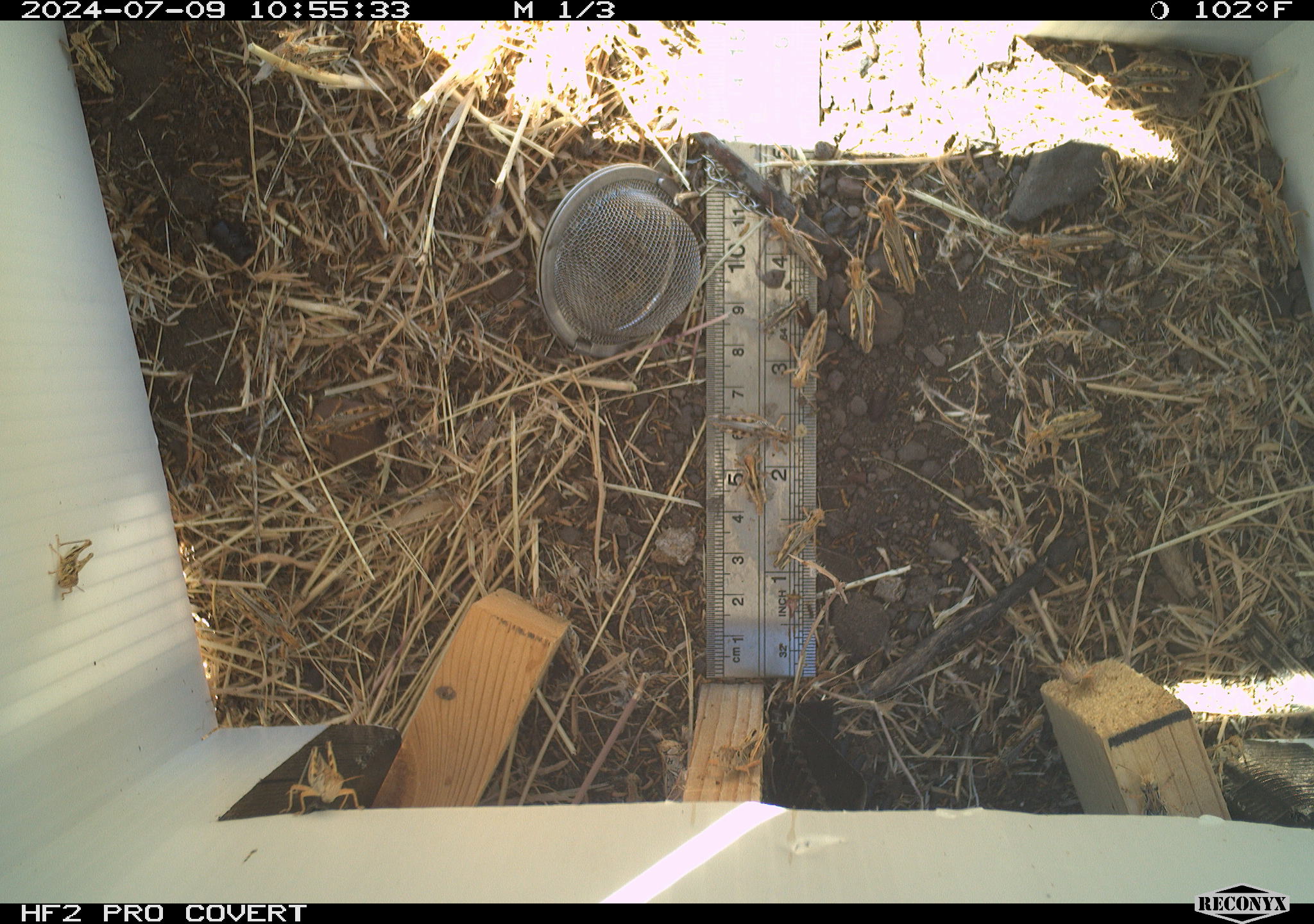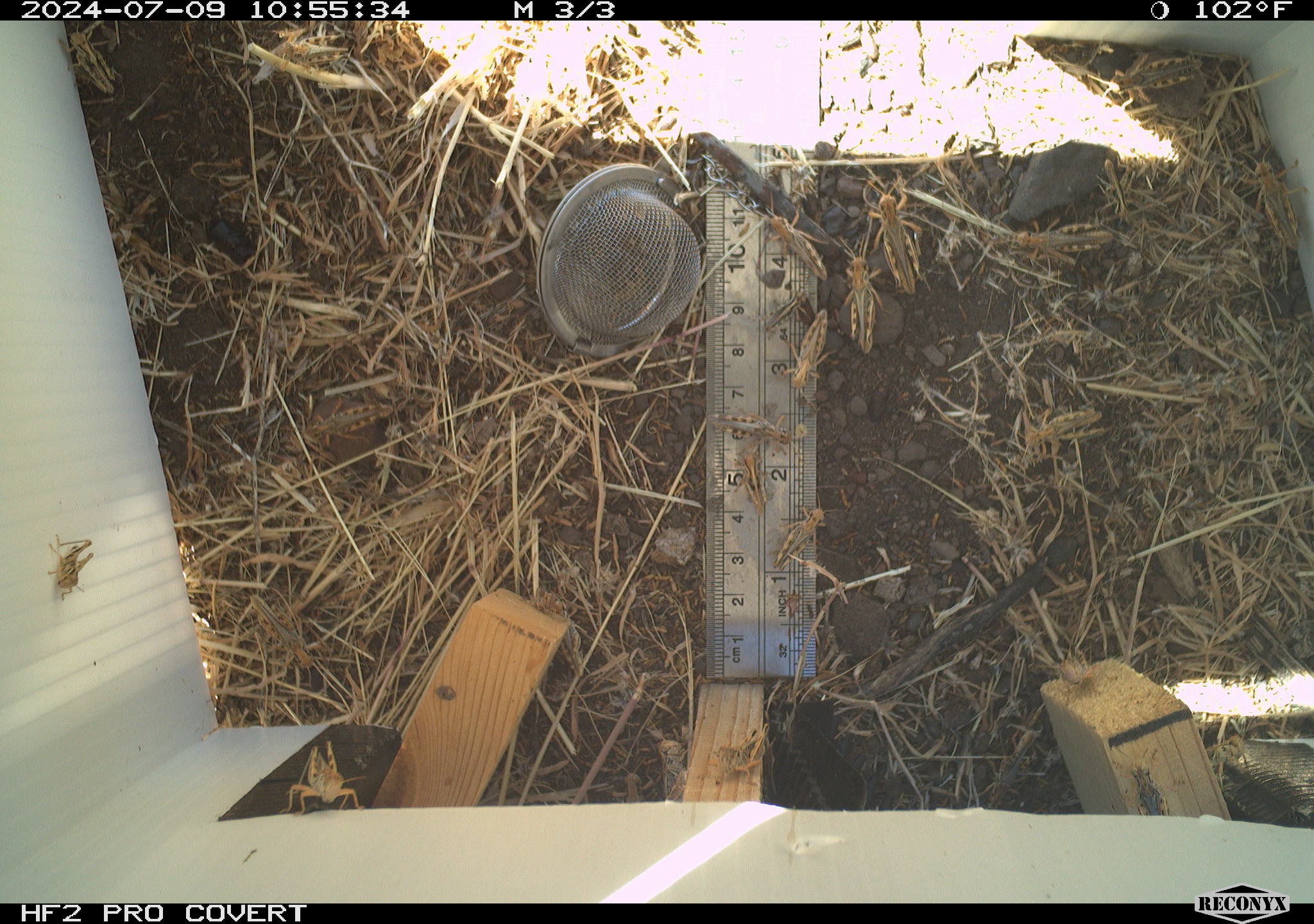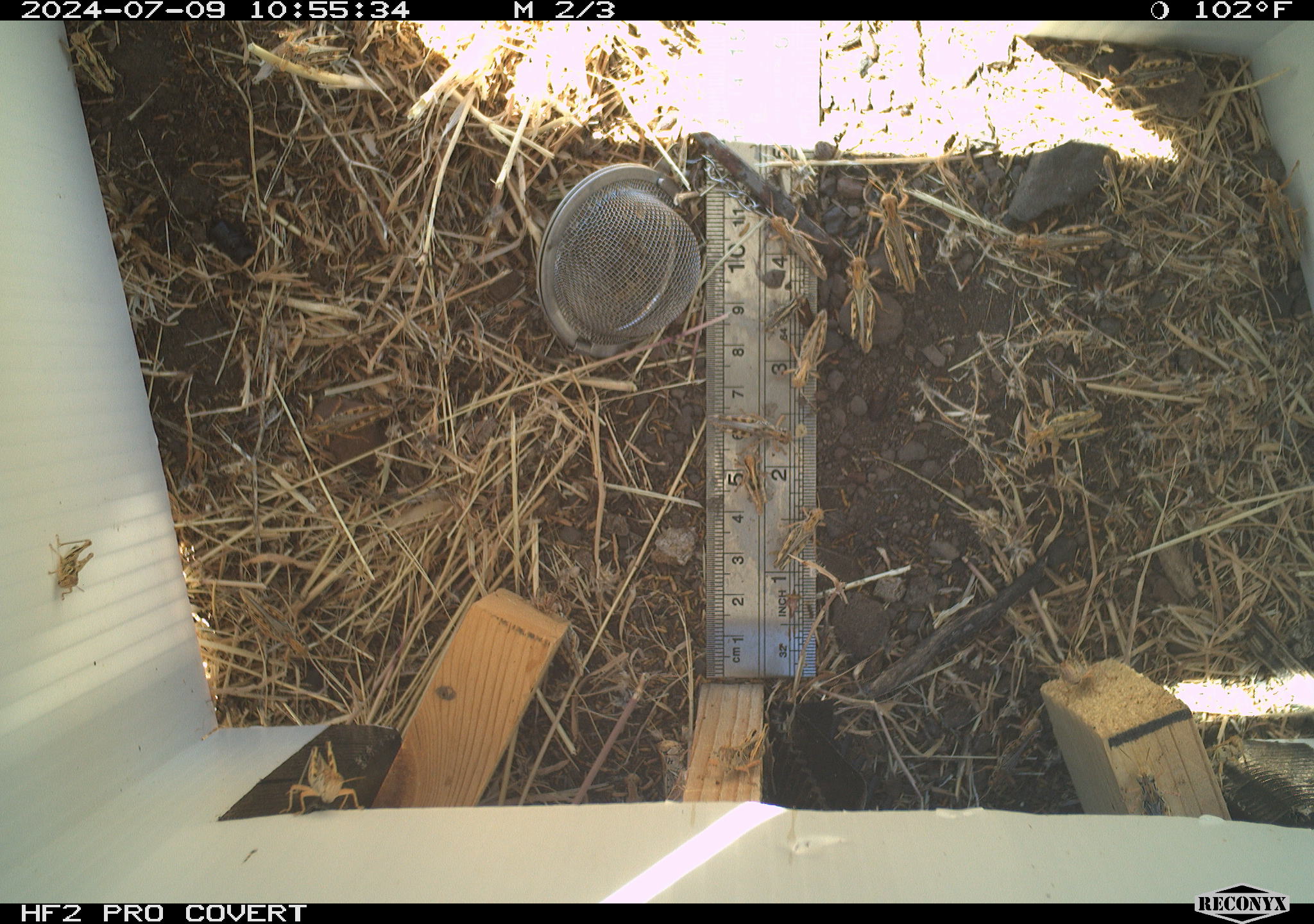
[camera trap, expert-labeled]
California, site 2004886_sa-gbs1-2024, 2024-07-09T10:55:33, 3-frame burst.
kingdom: Animalia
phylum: Arthropoda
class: Insecta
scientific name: Insecta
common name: insect